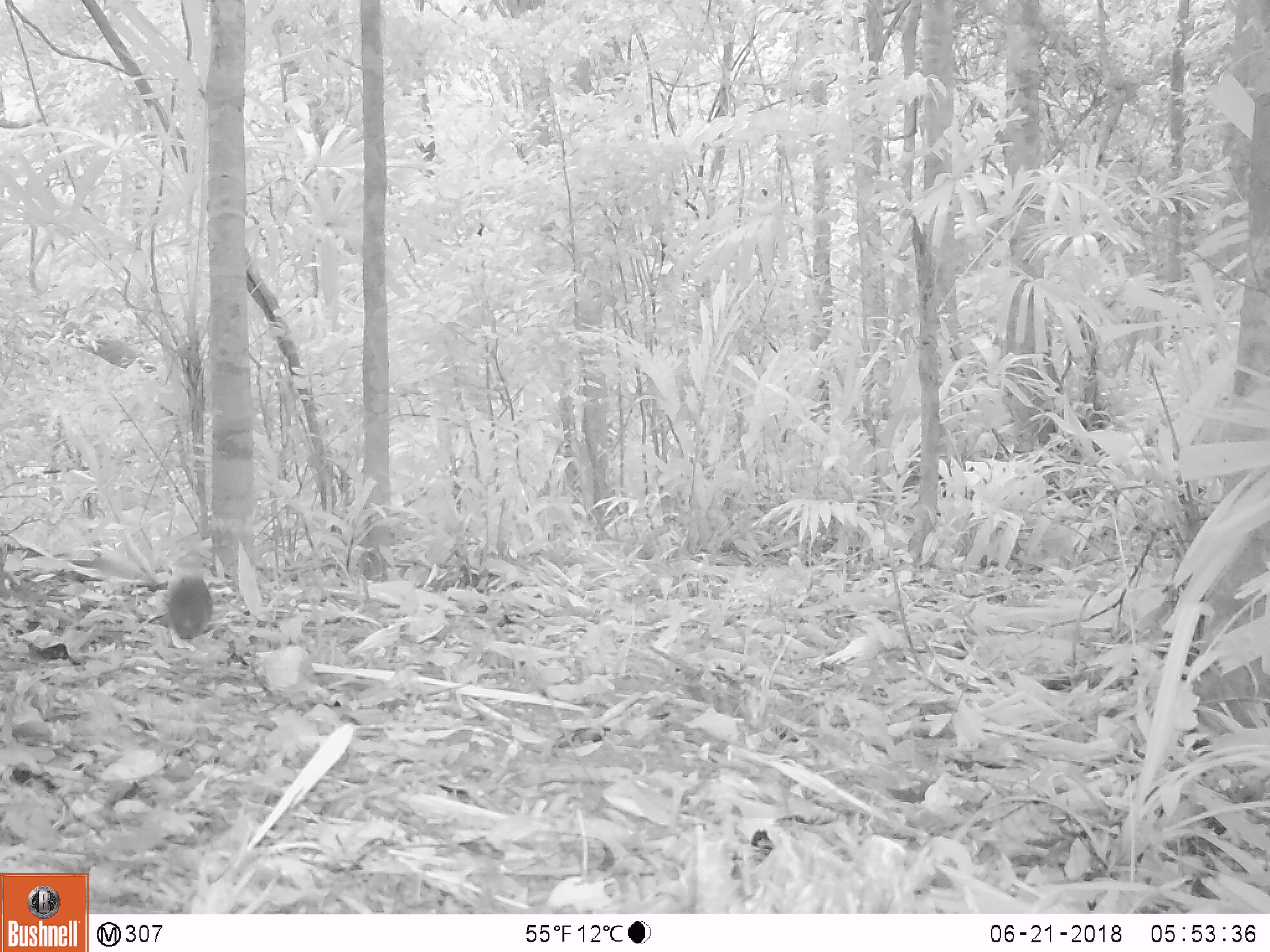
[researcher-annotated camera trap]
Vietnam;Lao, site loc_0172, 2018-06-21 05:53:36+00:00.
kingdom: Animalia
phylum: Chordata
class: Mammalia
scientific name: Mammalia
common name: mammal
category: unidentified small mammal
Unidentified small mammal (mammal) (Mammalia). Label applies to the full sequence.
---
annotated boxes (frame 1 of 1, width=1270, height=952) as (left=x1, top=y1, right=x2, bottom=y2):
unidentified small mammal: (left=165, top=572, right=213, bottom=641)